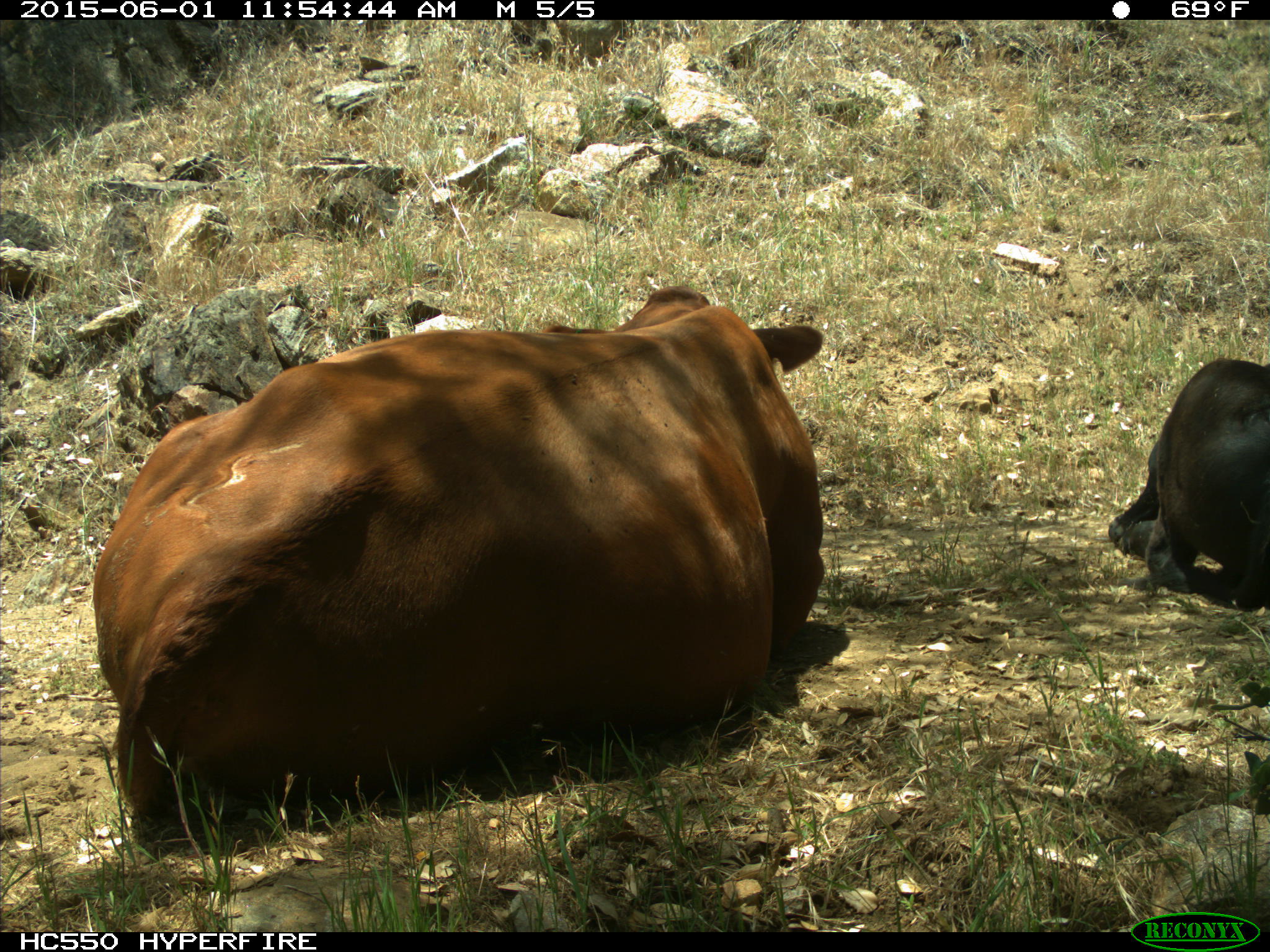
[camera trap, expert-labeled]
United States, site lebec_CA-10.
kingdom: Animalia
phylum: Chordata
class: Mammalia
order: Artiodactyla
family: Bovidae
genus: Bos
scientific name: Bos taurus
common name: domestic cow